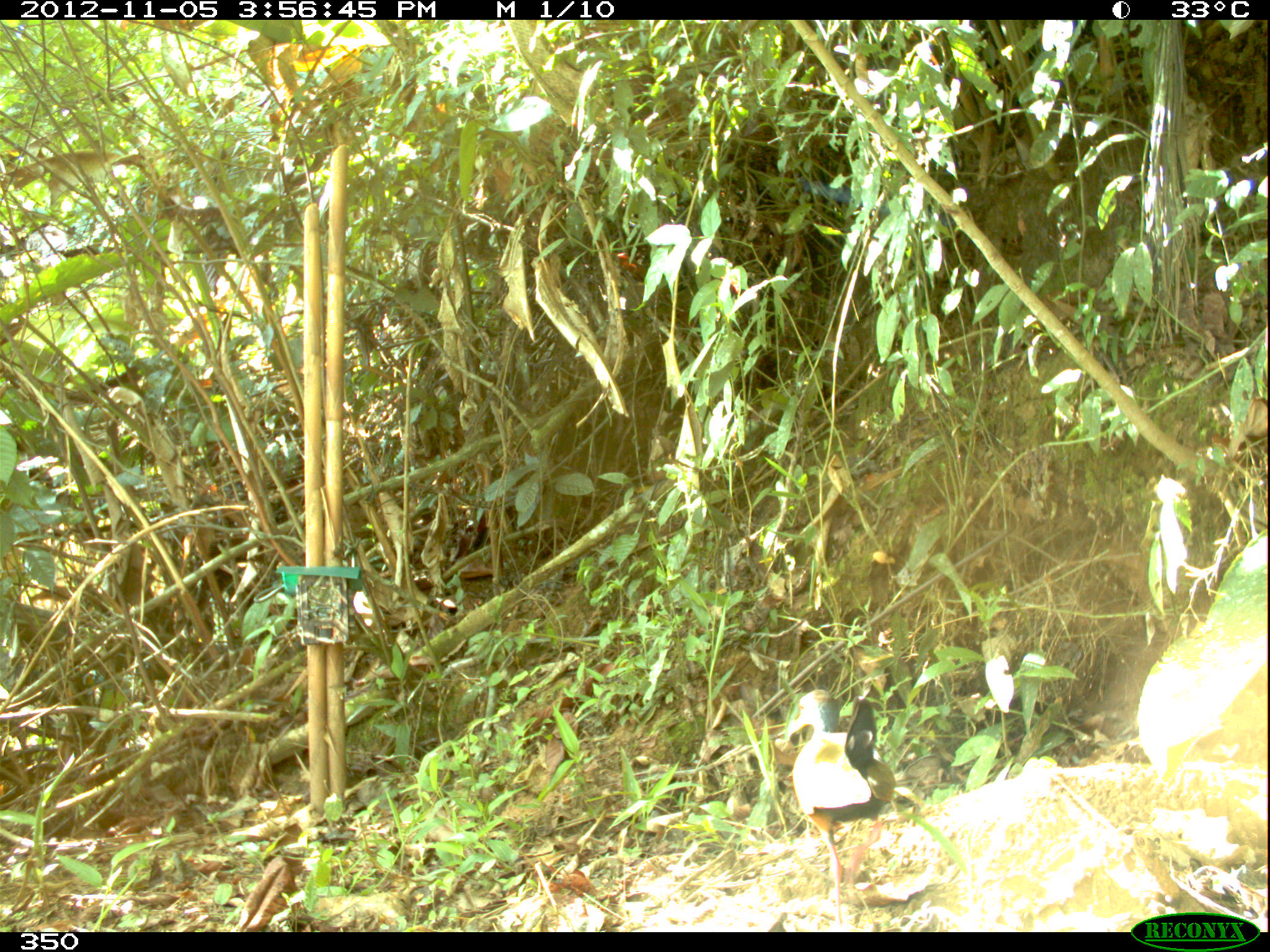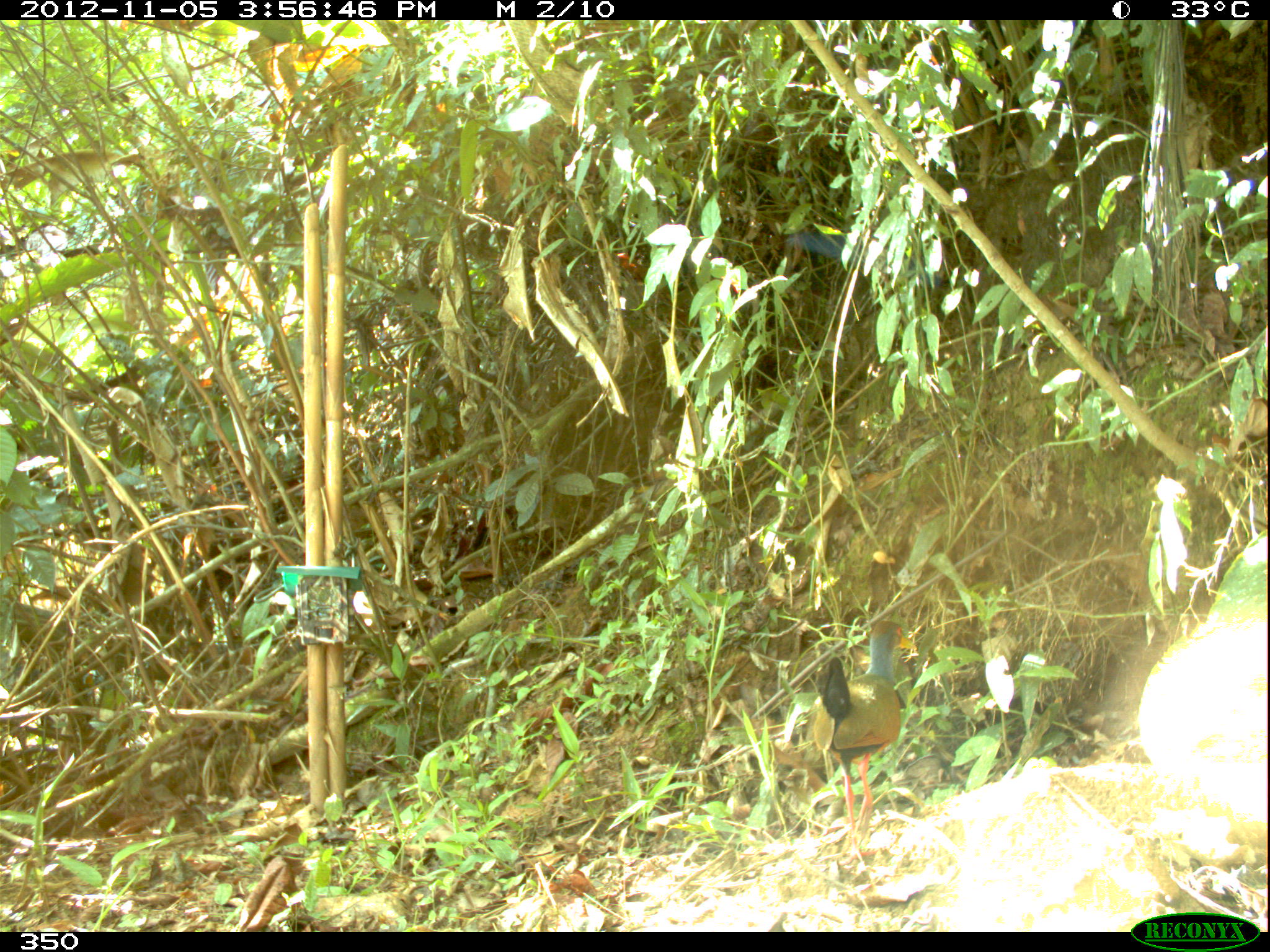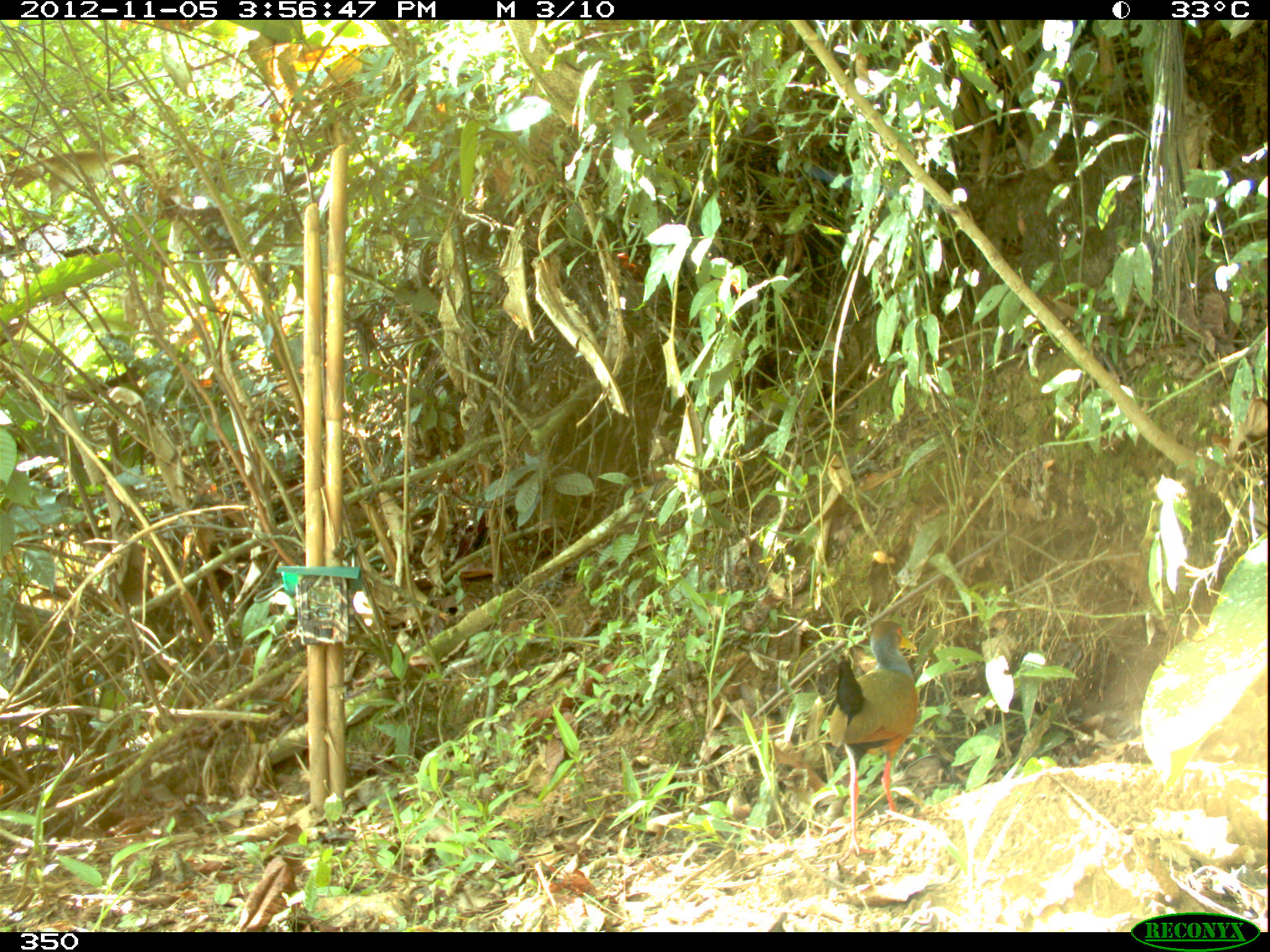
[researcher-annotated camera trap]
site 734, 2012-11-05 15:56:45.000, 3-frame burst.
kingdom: Animalia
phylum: Chordata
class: Aves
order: Gruiformes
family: Rallidae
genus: Aramides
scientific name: Aramides cajaneus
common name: gray-cowled wood-rail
Aramides cajaneus (gray-cowled wood-rail).